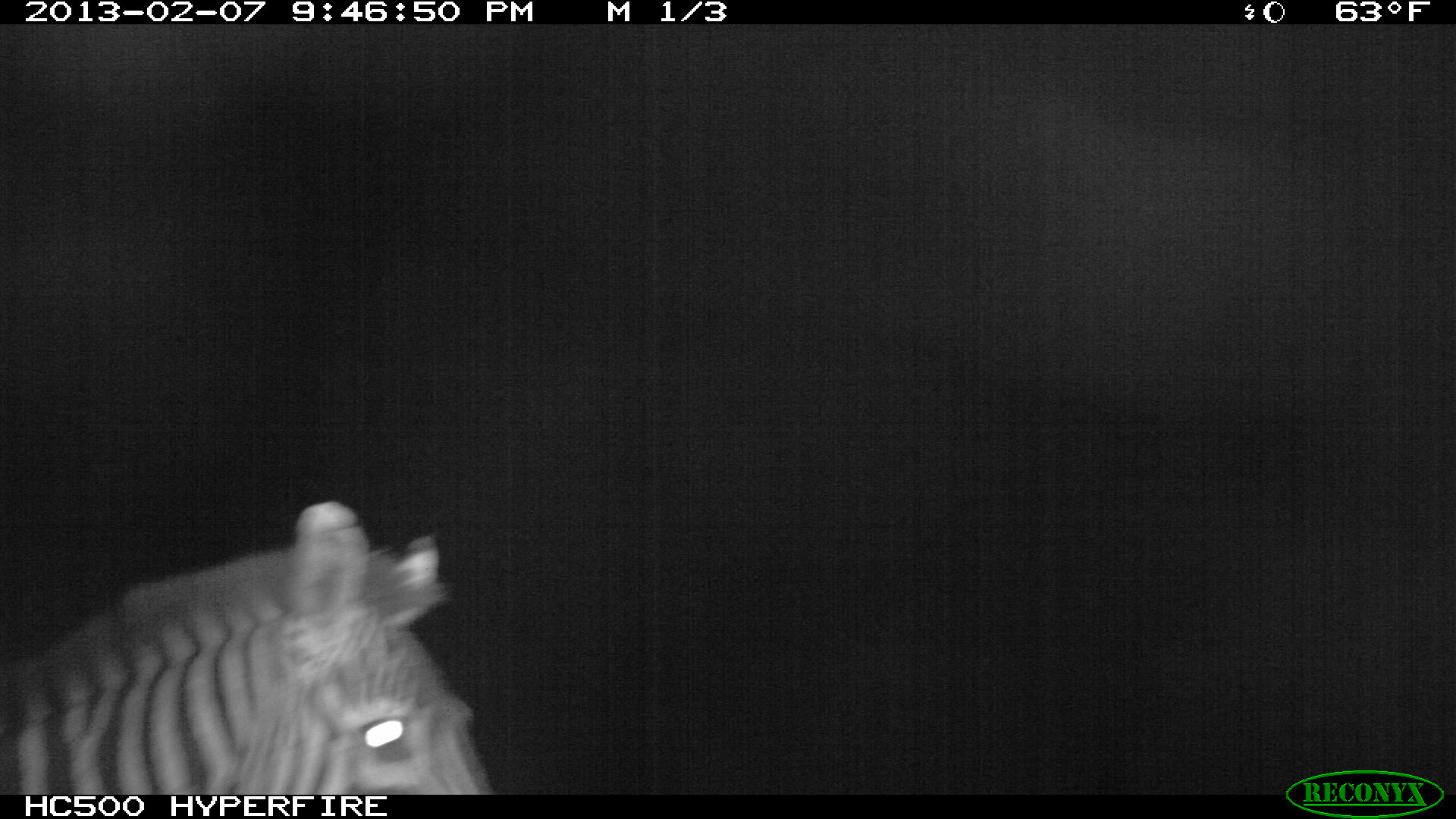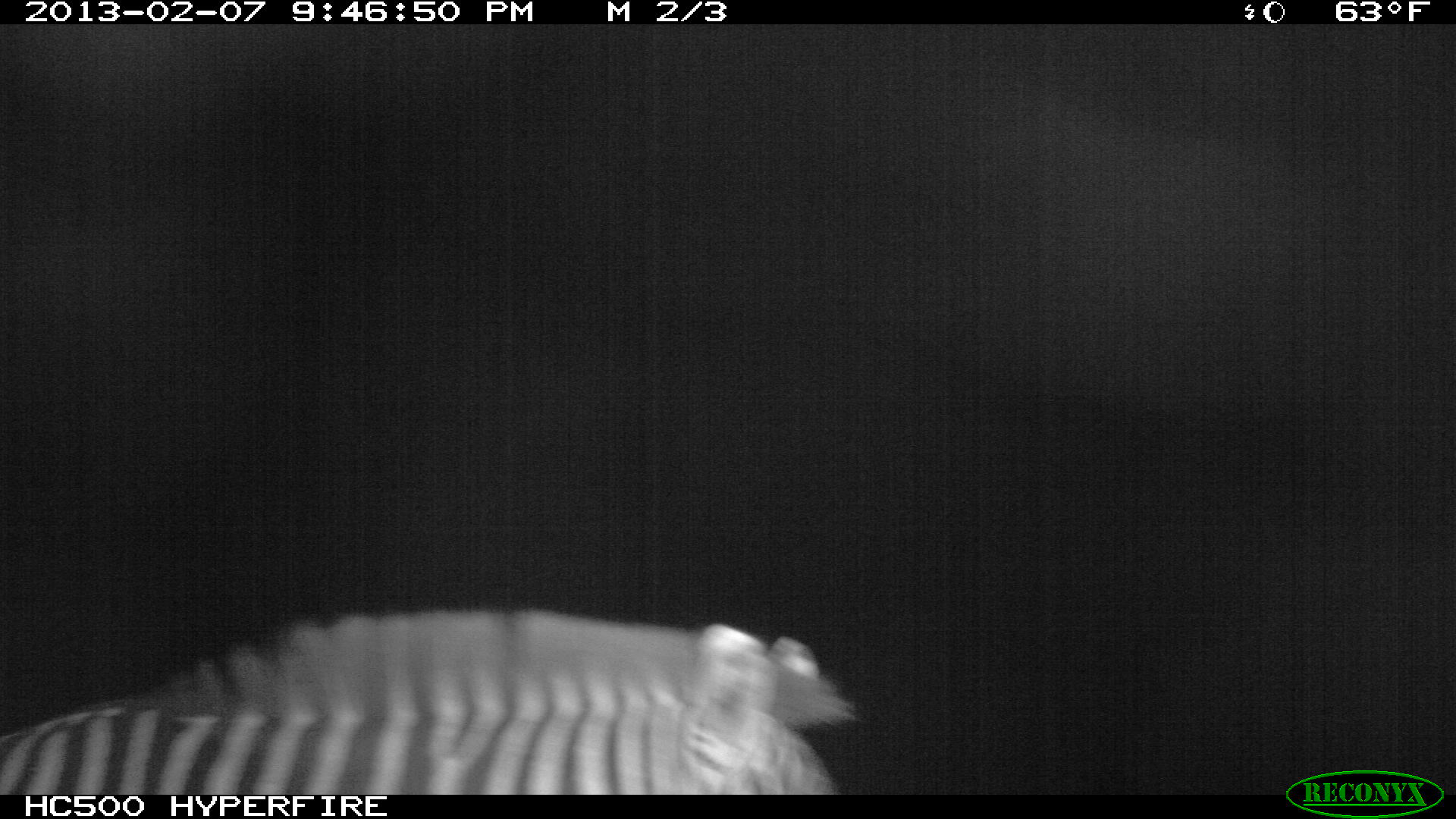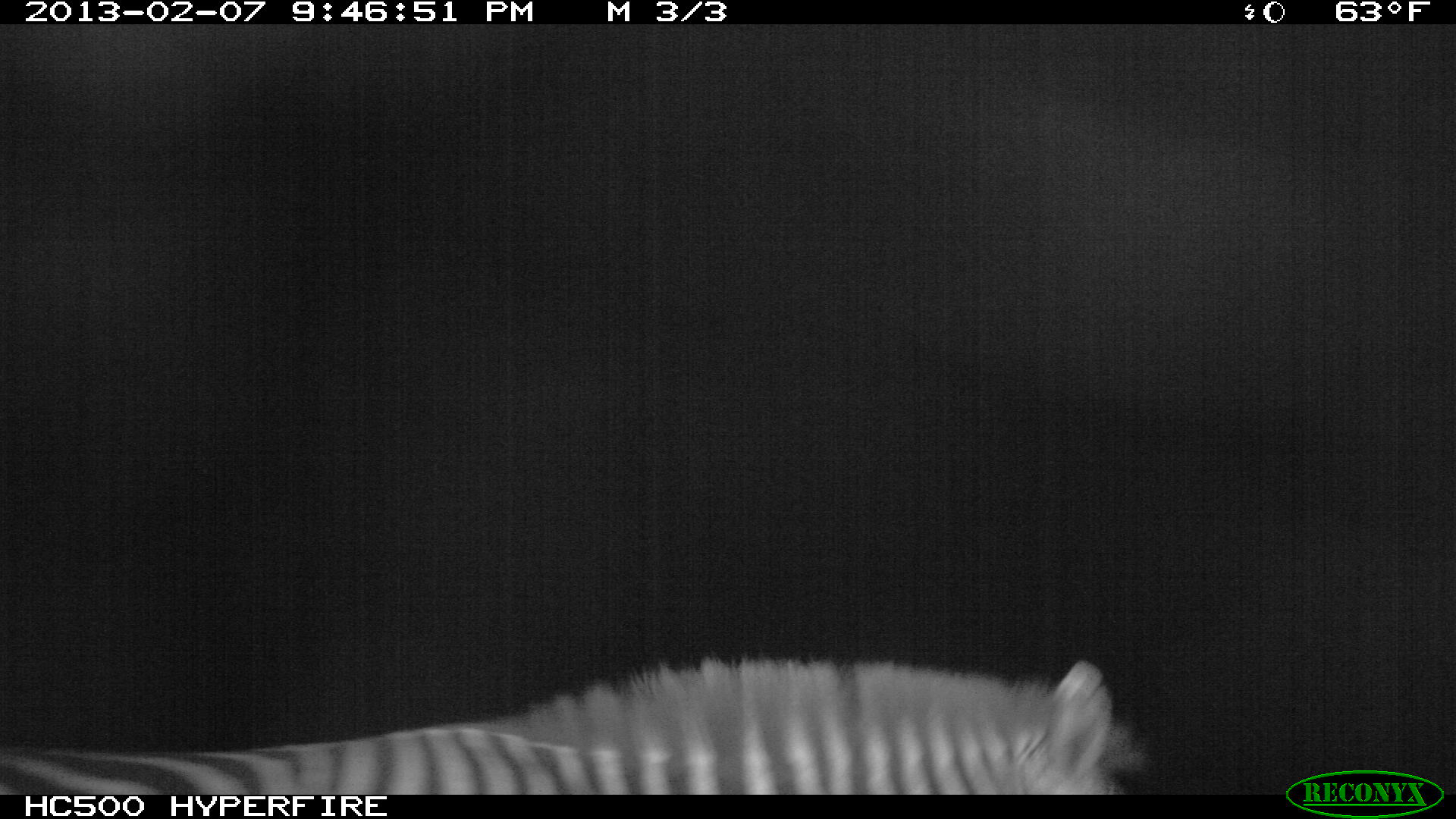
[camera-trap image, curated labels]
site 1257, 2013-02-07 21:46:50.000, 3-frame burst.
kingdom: Animalia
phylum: Chordata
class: Mammalia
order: Perissodactyla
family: Equidae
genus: Equus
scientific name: Equus quagga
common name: plains zebra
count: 1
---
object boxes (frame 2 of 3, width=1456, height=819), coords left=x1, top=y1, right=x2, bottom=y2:
equus quagga: left=0, top=609, right=852, bottom=794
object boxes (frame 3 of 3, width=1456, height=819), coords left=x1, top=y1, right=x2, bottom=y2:
equus quagga: left=0, top=656, right=1131, bottom=797